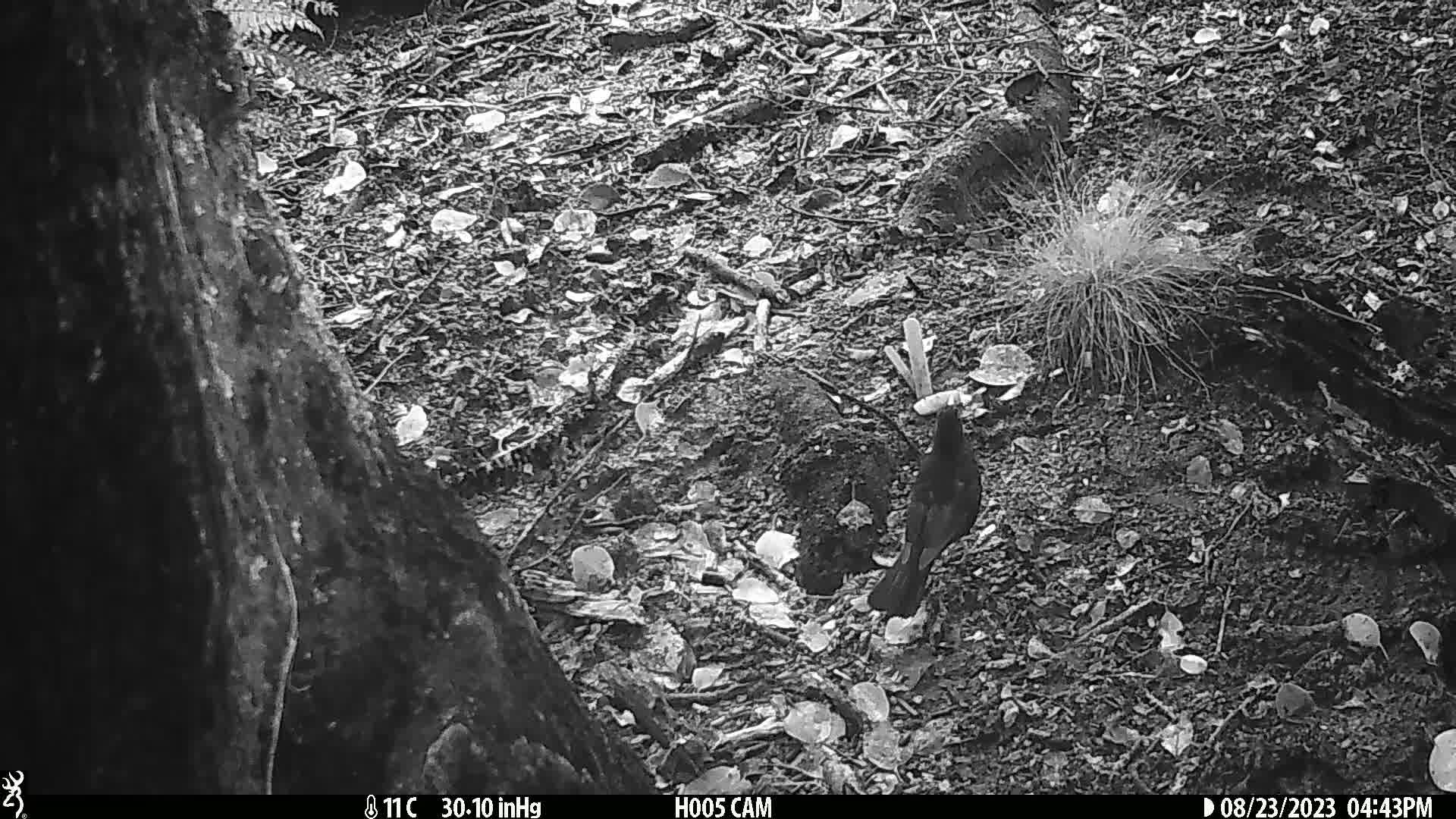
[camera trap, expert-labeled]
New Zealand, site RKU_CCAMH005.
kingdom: Animalia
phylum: Chordata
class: Aves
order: Passeriformes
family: Turdidae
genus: Turdus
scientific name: Turdus merula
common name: eurasian blackbird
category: blackbird